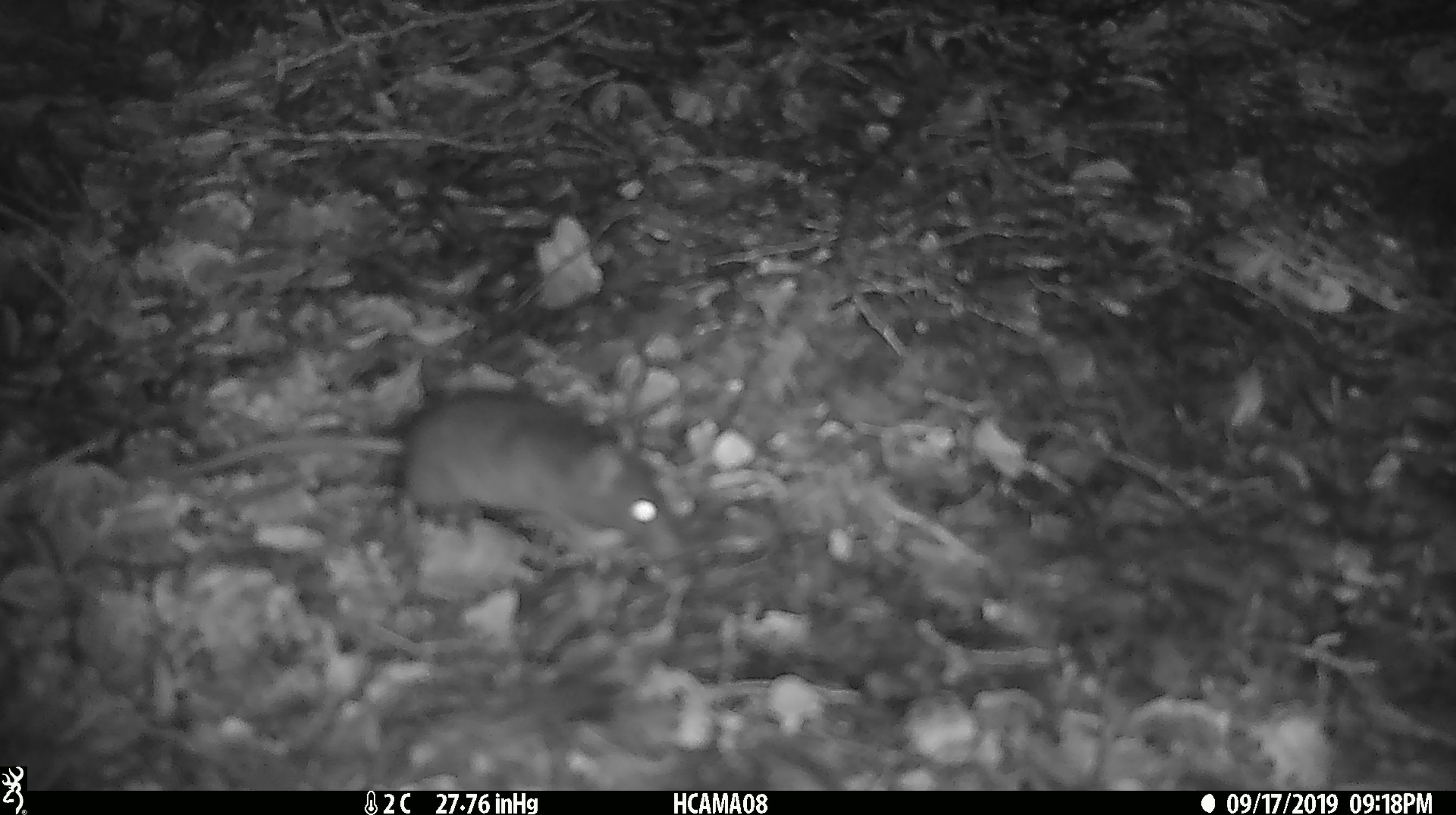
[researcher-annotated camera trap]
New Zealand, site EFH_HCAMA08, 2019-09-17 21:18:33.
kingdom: Animalia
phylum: Chordata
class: Mammalia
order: Rodentia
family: Muridae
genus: Mus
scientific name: Mus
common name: mouse